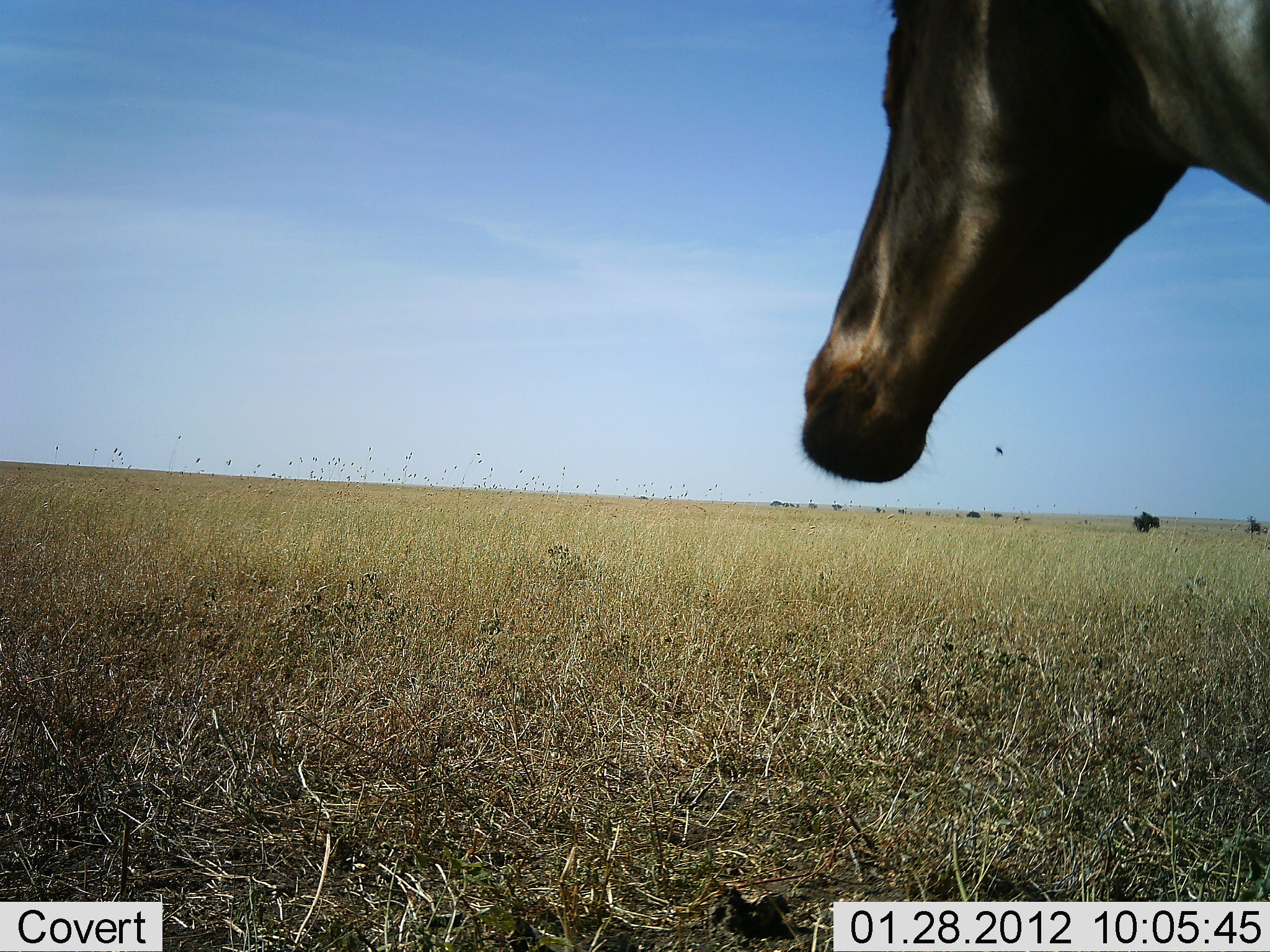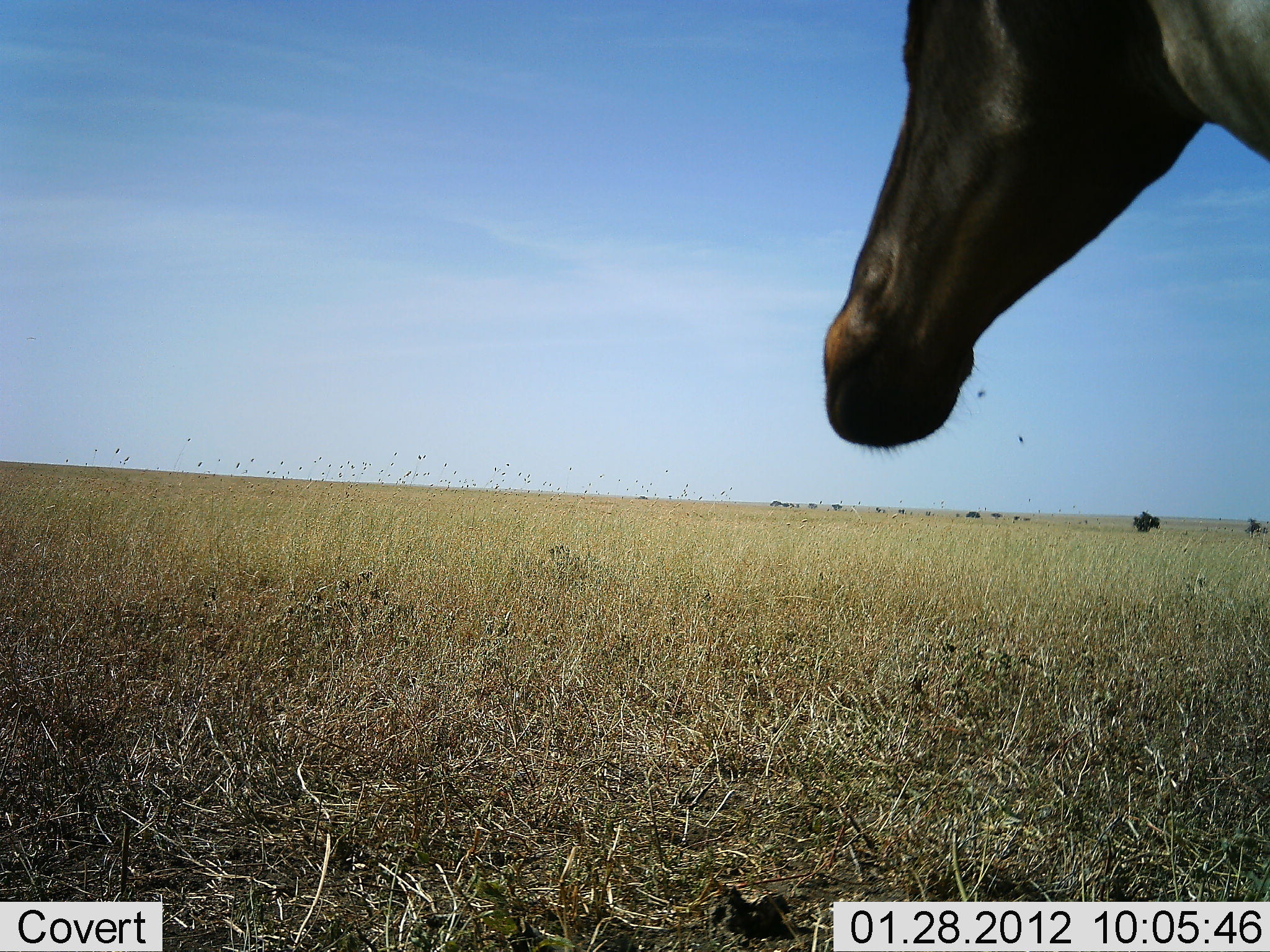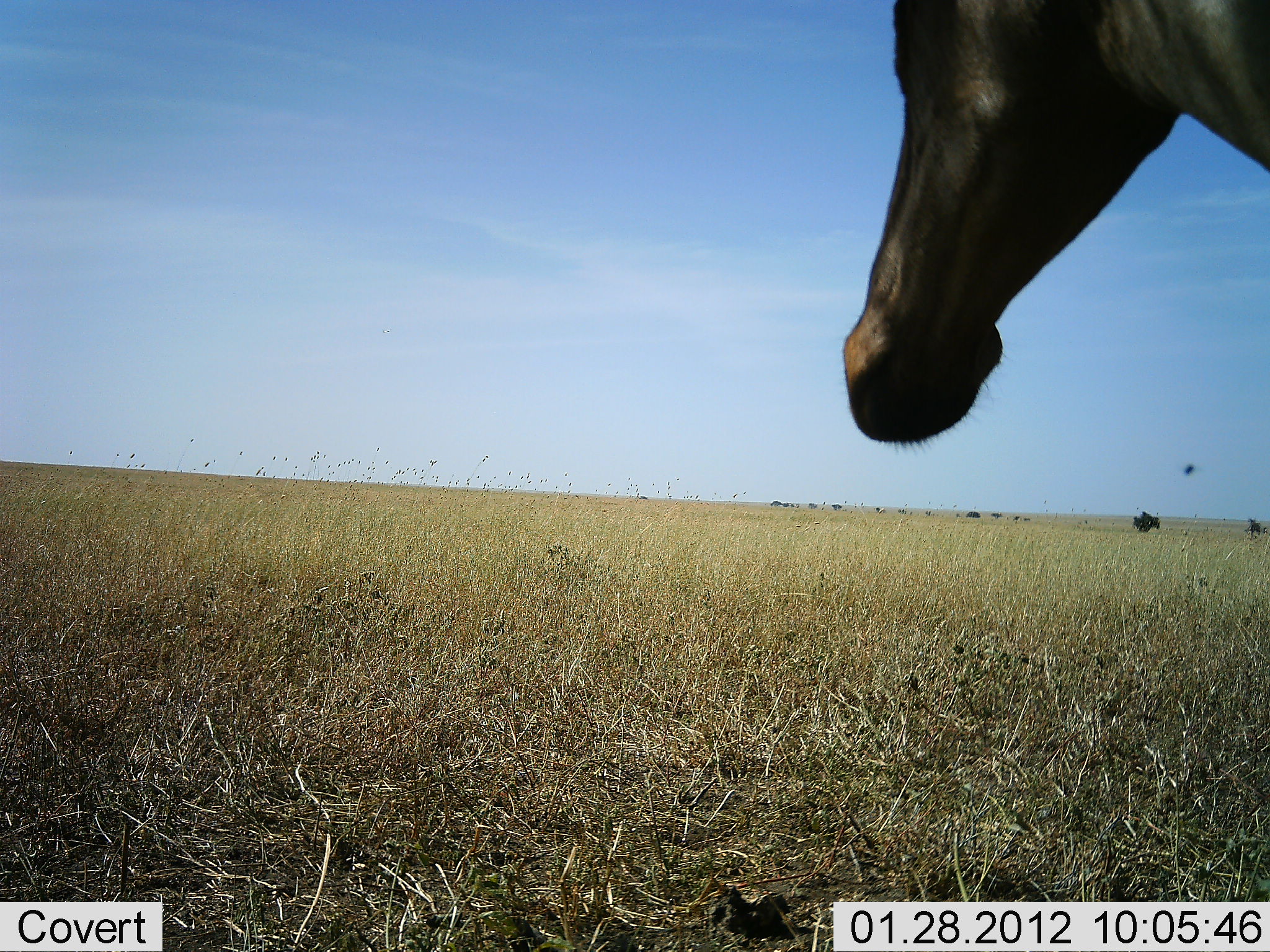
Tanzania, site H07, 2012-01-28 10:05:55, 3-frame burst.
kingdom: Animalia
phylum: Chordata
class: Mammalia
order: Artiodactyla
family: Bovidae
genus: Alcelaphus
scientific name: Alcelaphus buselaphus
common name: hartebeest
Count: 1.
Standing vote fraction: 100%.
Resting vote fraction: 0%.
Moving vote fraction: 0%.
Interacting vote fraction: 0%.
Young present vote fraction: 0%.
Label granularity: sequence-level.